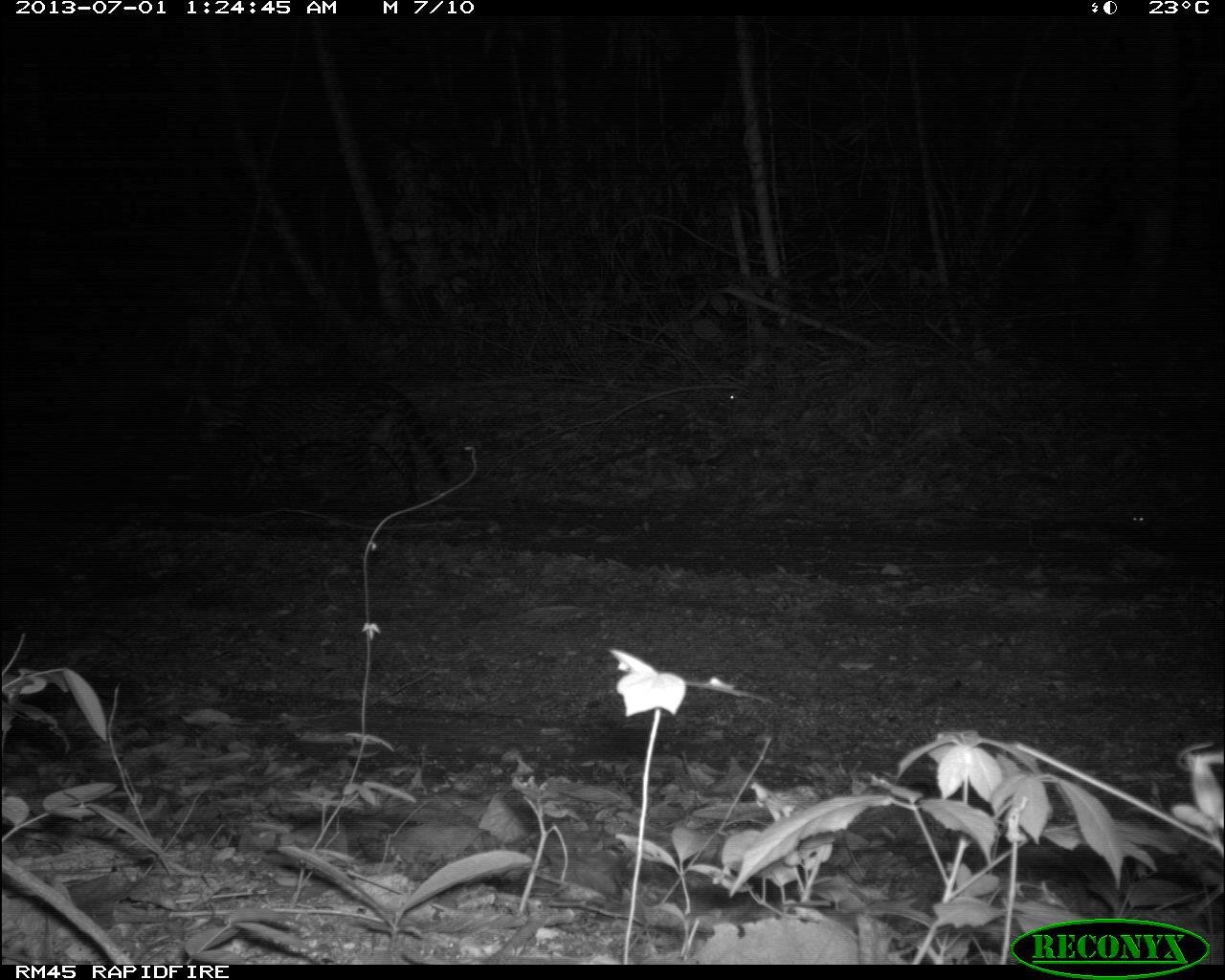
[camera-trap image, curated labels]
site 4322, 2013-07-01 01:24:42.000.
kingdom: Animalia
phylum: Chordata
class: Mammalia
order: Carnivora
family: Felidae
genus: Leopardus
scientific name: Leopardus pardalis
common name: ocelot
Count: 1.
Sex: male.